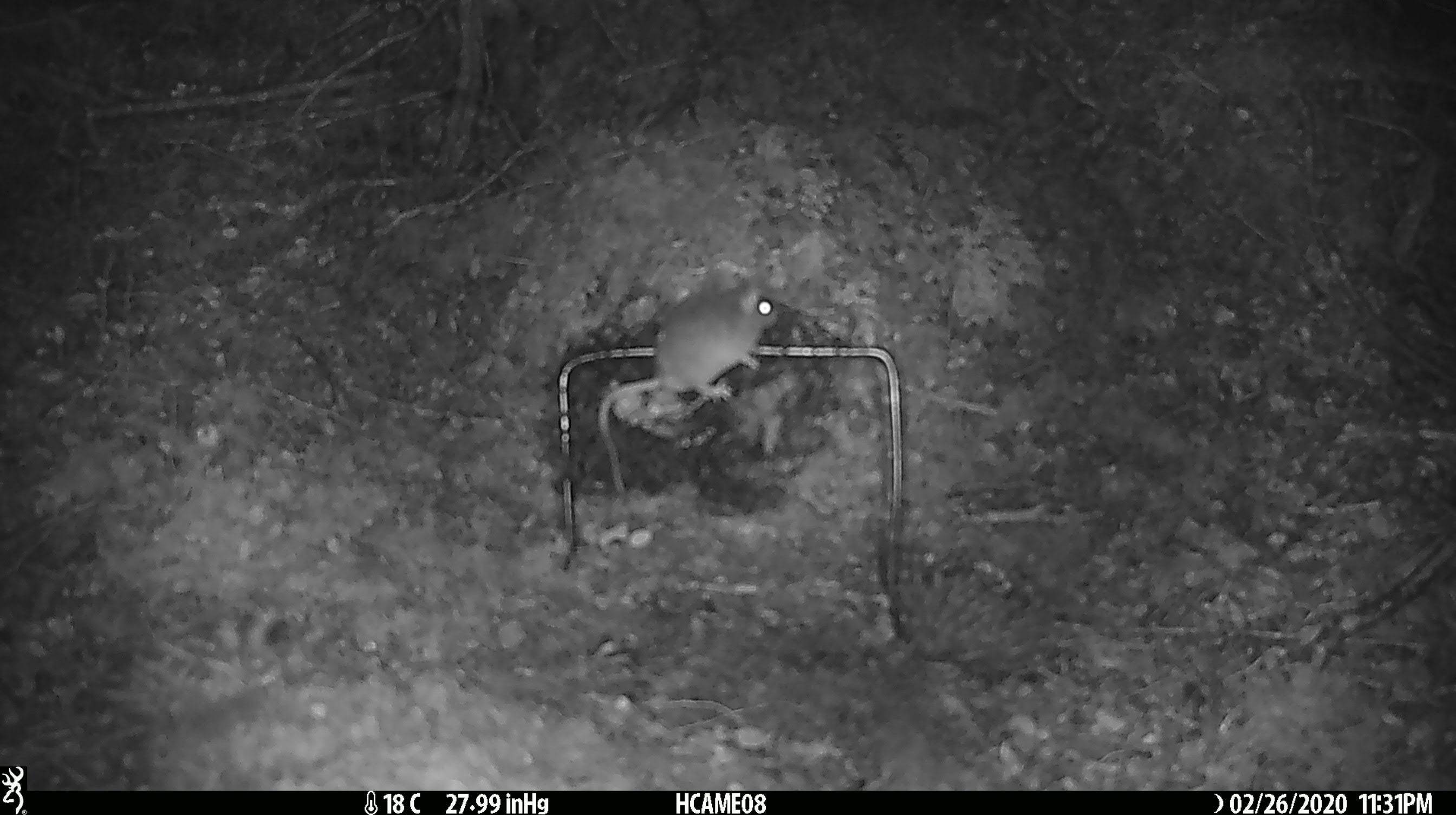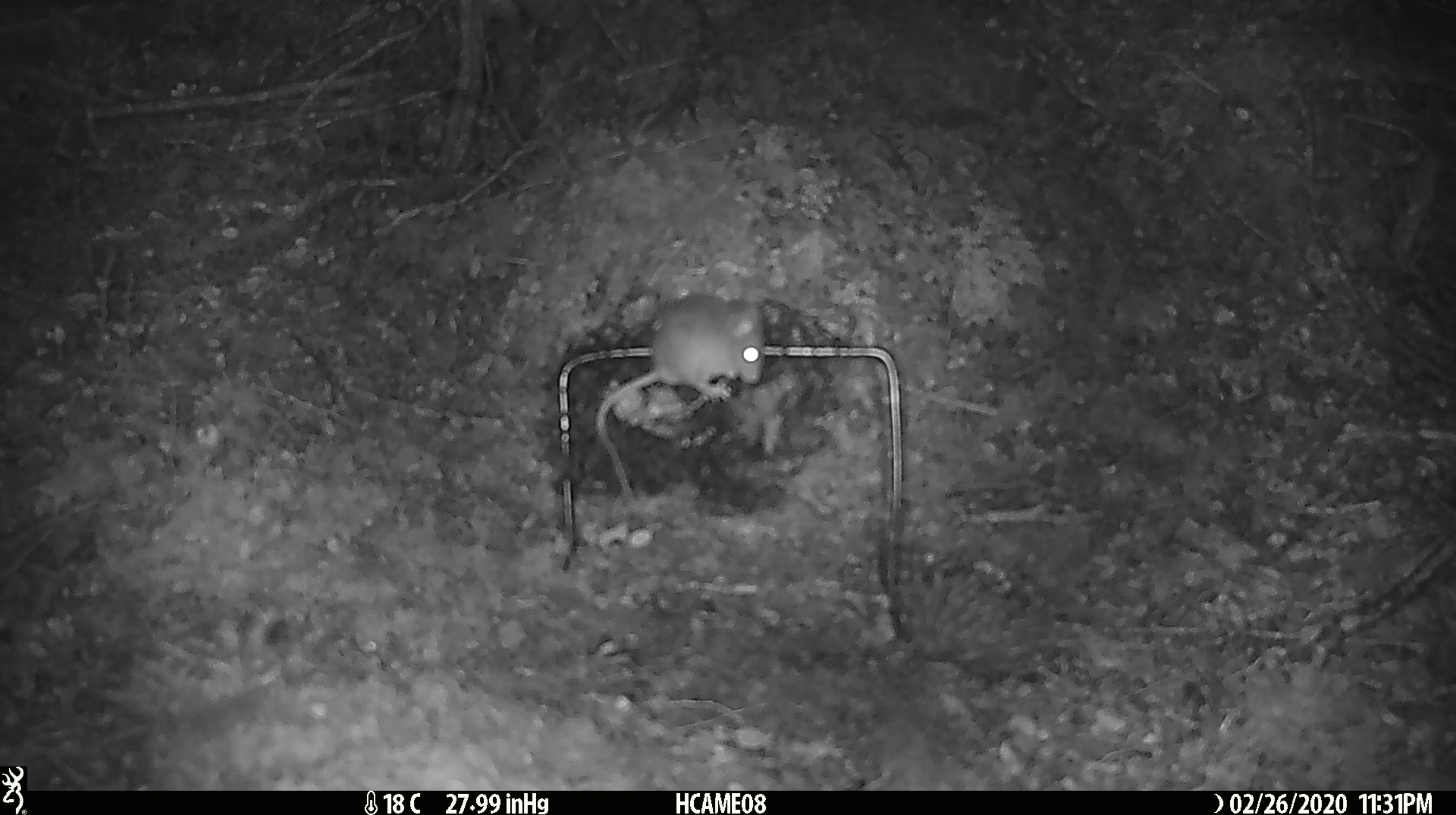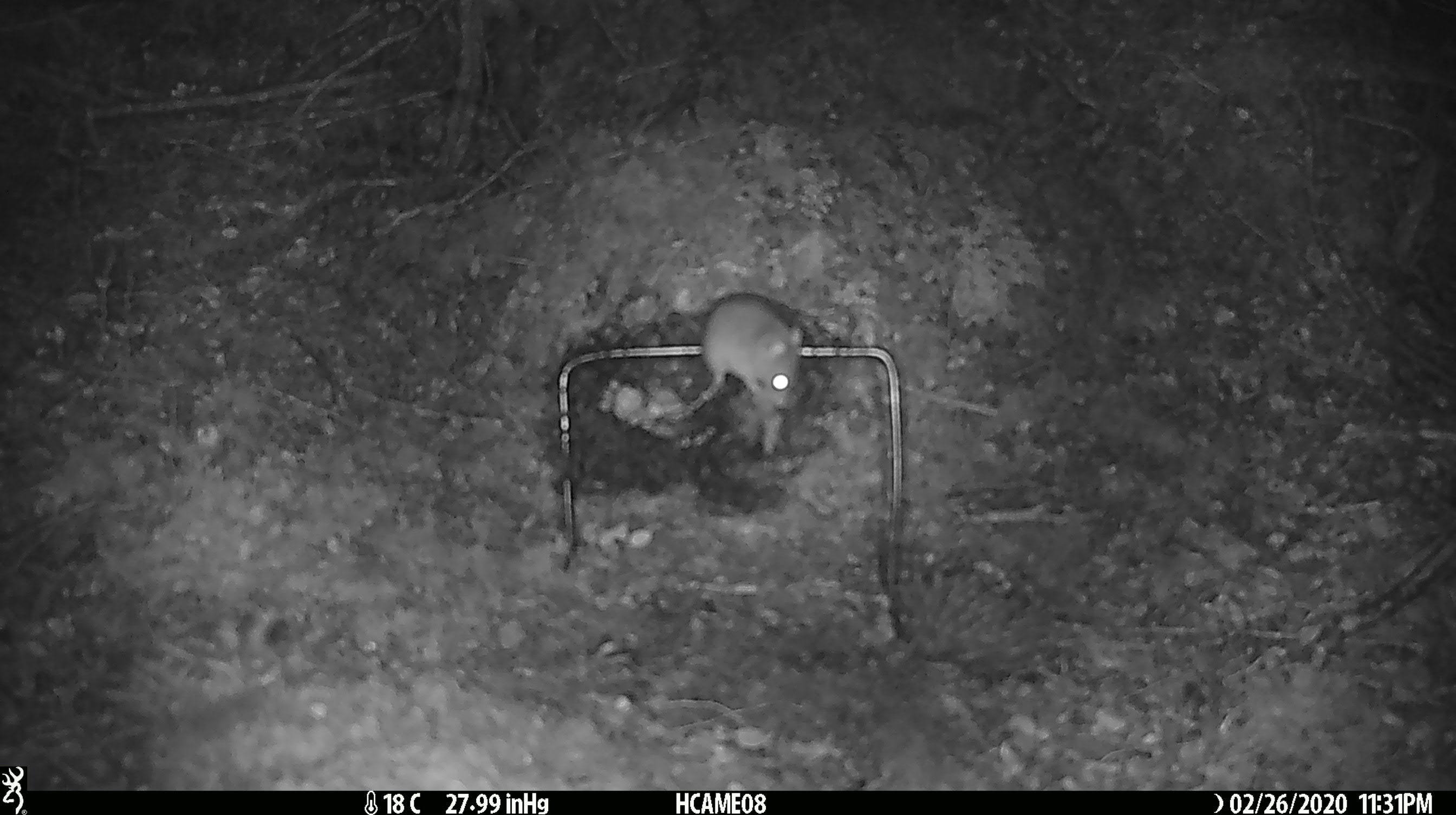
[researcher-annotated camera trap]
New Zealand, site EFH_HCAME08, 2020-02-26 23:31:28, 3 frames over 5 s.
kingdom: Animalia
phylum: Chordata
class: Mammalia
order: Rodentia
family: Muridae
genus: Mus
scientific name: Mus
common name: mouse